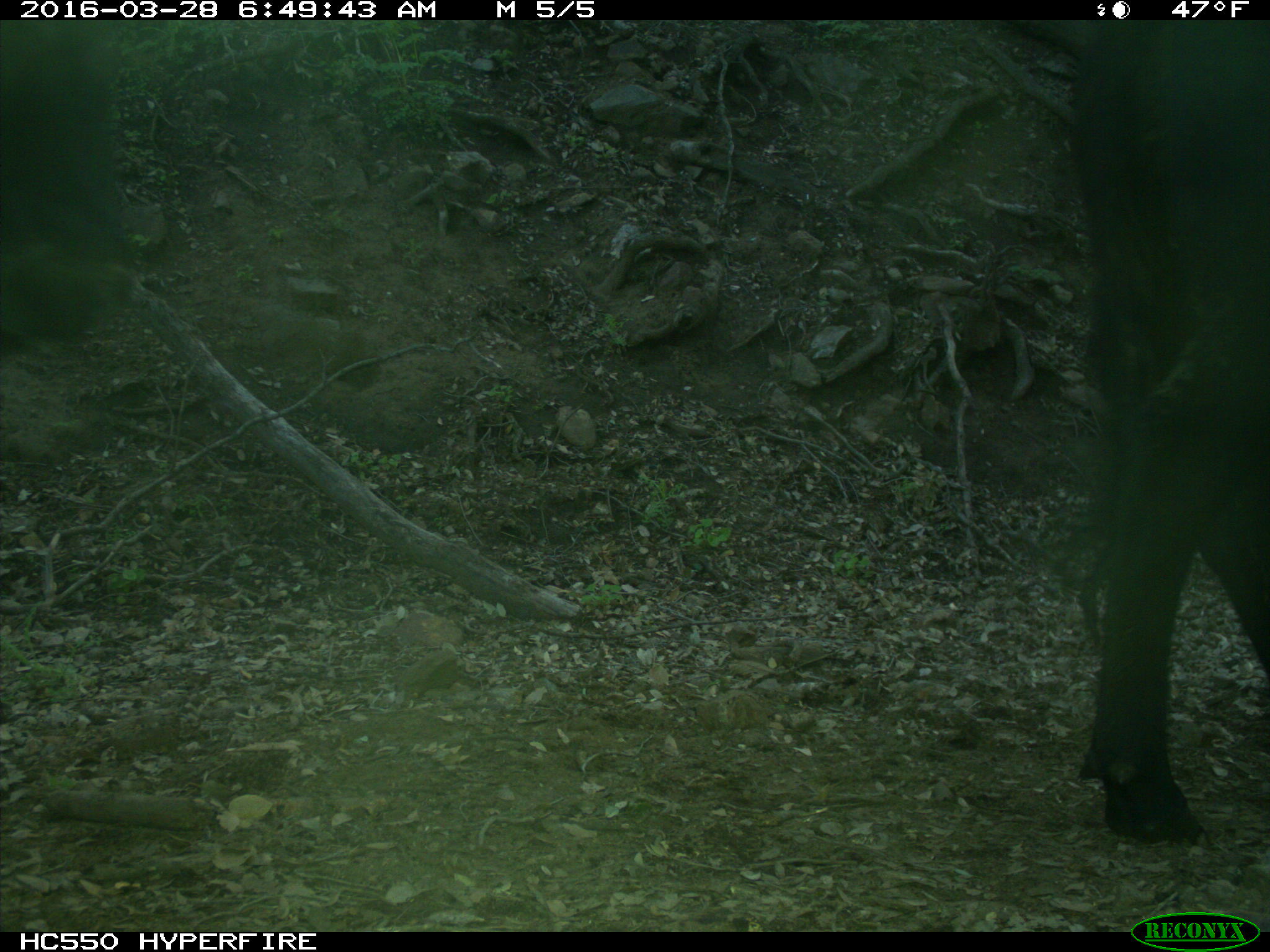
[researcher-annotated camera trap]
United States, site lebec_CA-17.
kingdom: Animalia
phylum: Chordata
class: Mammalia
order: Artiodactyla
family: Bovidae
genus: Bos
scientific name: Bos taurus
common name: domestic cow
Bos taurus (domestic cow).